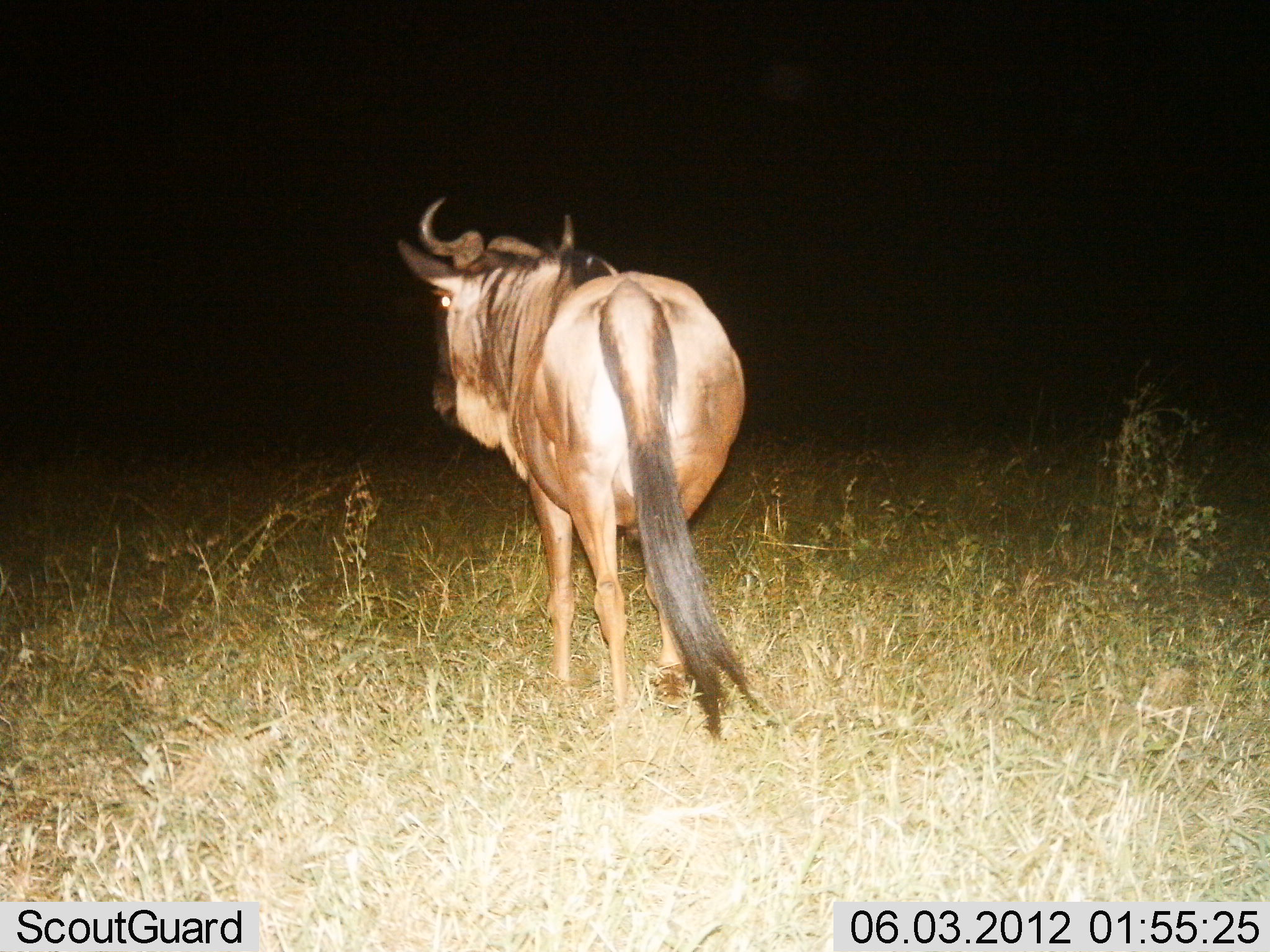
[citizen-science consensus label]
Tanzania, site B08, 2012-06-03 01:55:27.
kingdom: Animalia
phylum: Chordata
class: Mammalia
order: Artiodactyla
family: Bovidae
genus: Connochaetes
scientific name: Connochaetes taurinus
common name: blue wildebeest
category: wildebeest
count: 1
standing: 70%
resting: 0%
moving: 30%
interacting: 0%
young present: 0%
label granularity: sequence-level